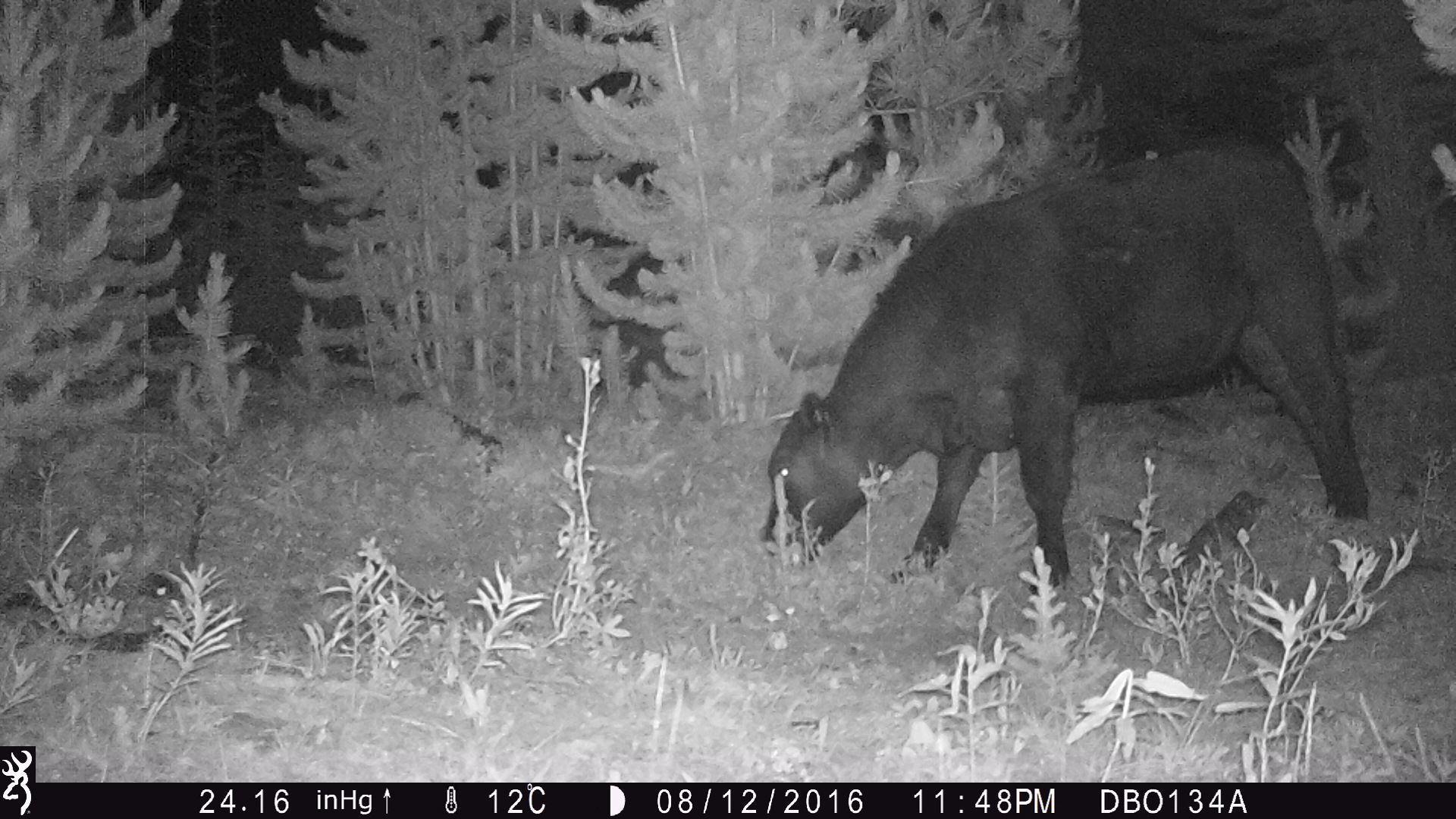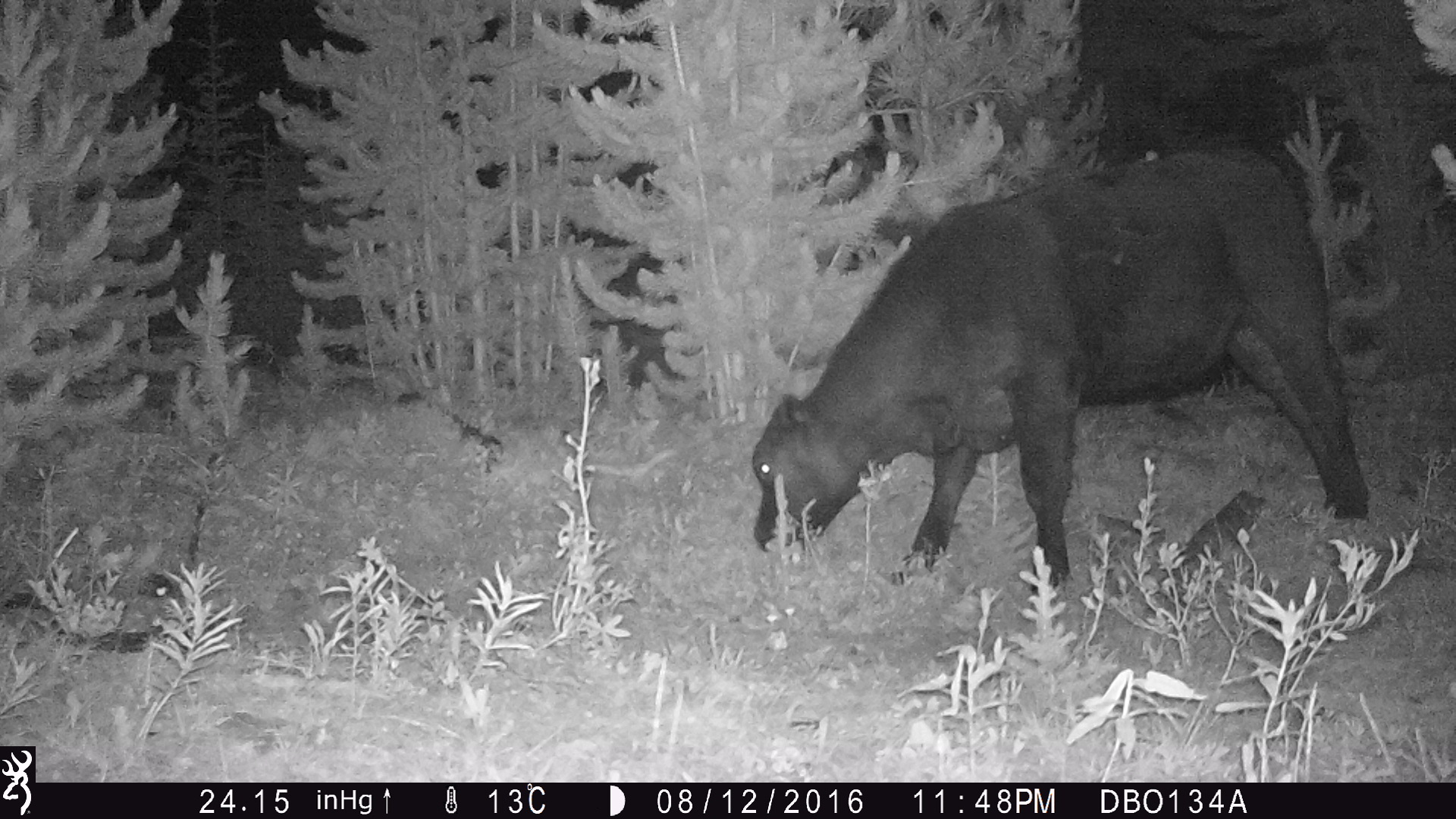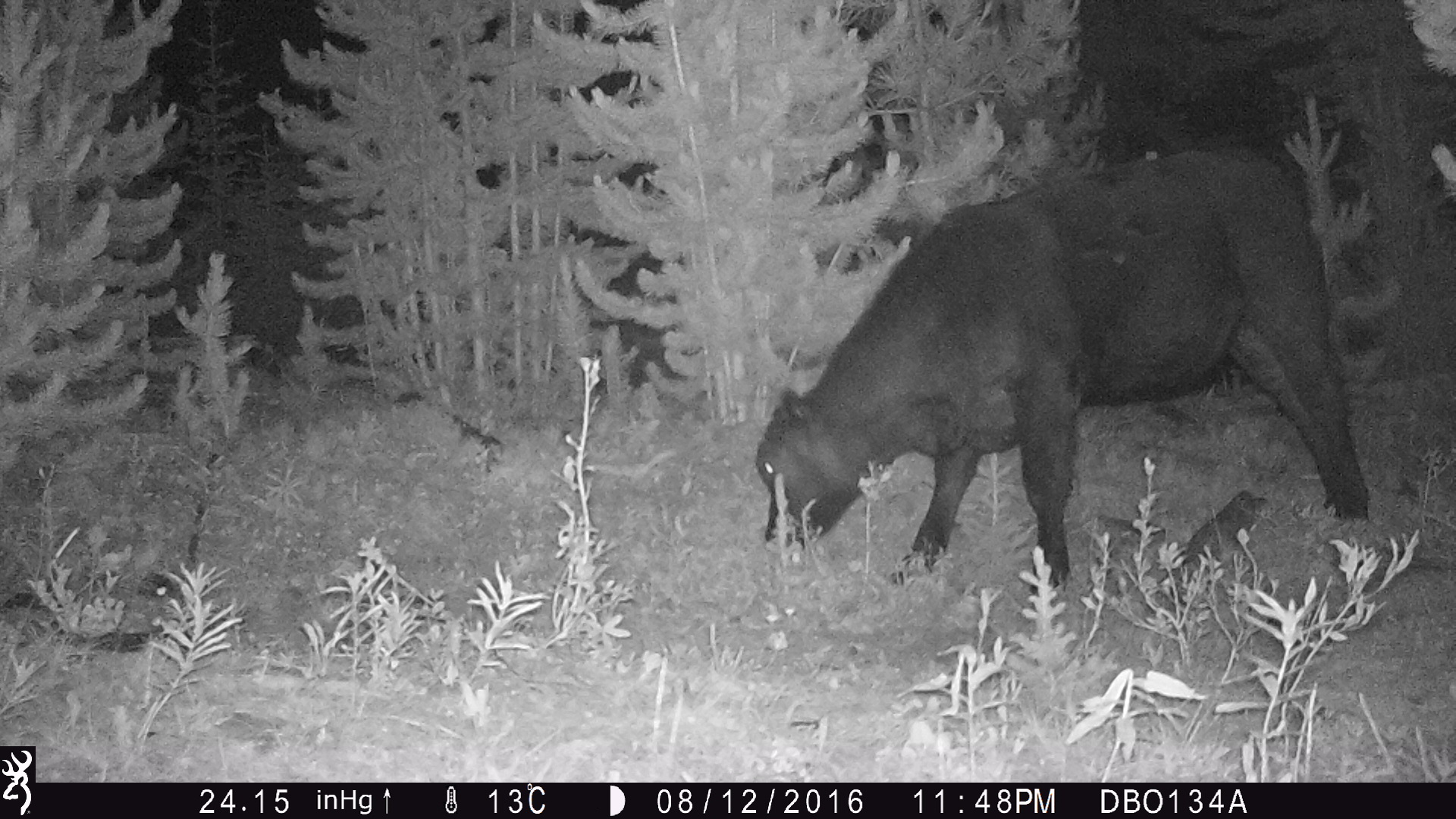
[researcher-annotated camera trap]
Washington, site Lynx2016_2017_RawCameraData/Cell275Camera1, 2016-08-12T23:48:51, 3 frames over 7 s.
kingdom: Animalia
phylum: Chordata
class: Mammalia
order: Artiodactyla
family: Bovidae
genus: Bos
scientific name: Bos taurus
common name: domestic cattle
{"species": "domestic cattle (Bos taurus)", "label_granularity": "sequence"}